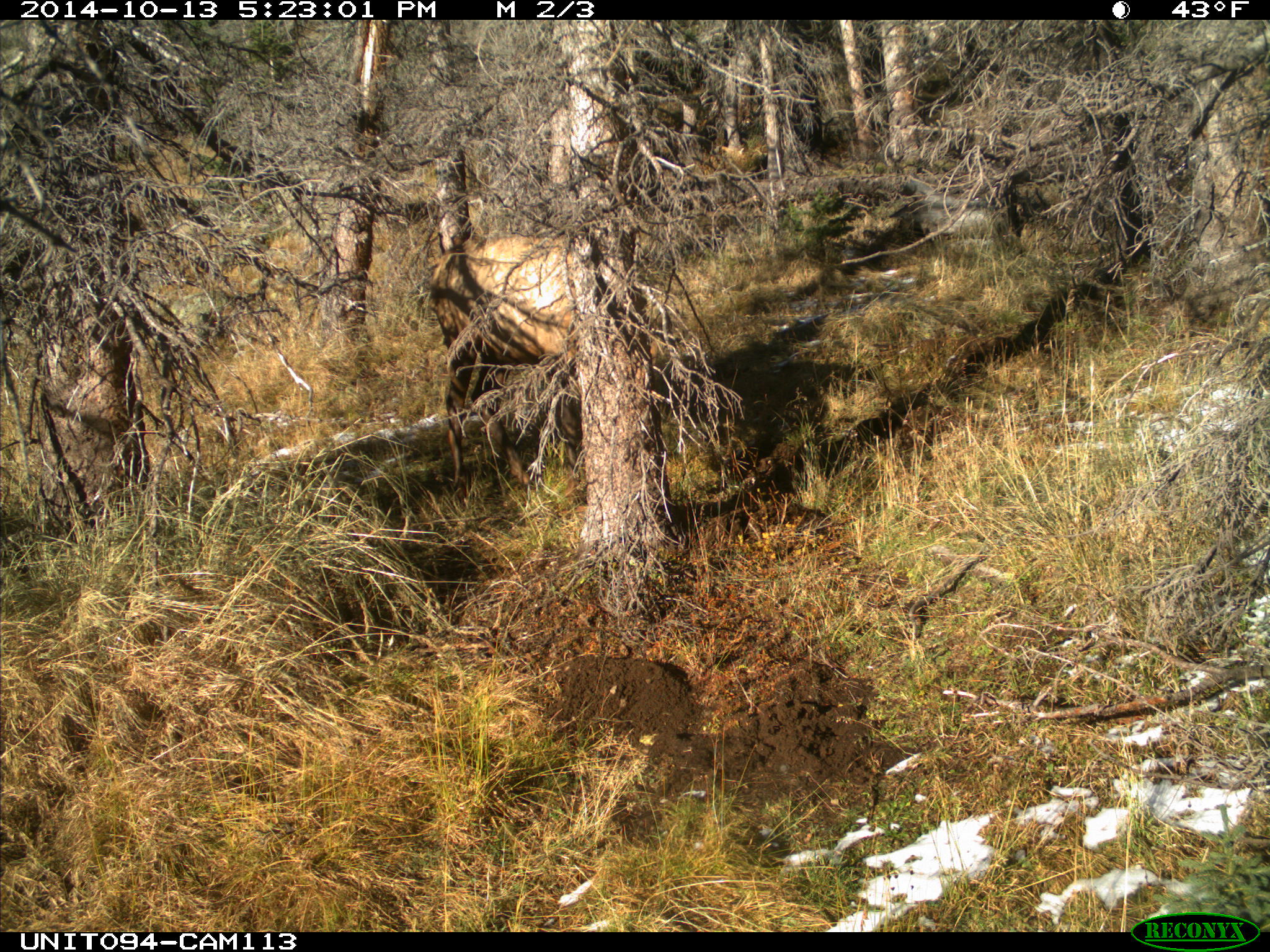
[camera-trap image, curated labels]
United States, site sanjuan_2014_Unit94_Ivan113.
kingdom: Animalia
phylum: Chordata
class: Mammalia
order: Artiodactyla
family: Cervidae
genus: Cervus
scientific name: Cervus elaphus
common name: red deer